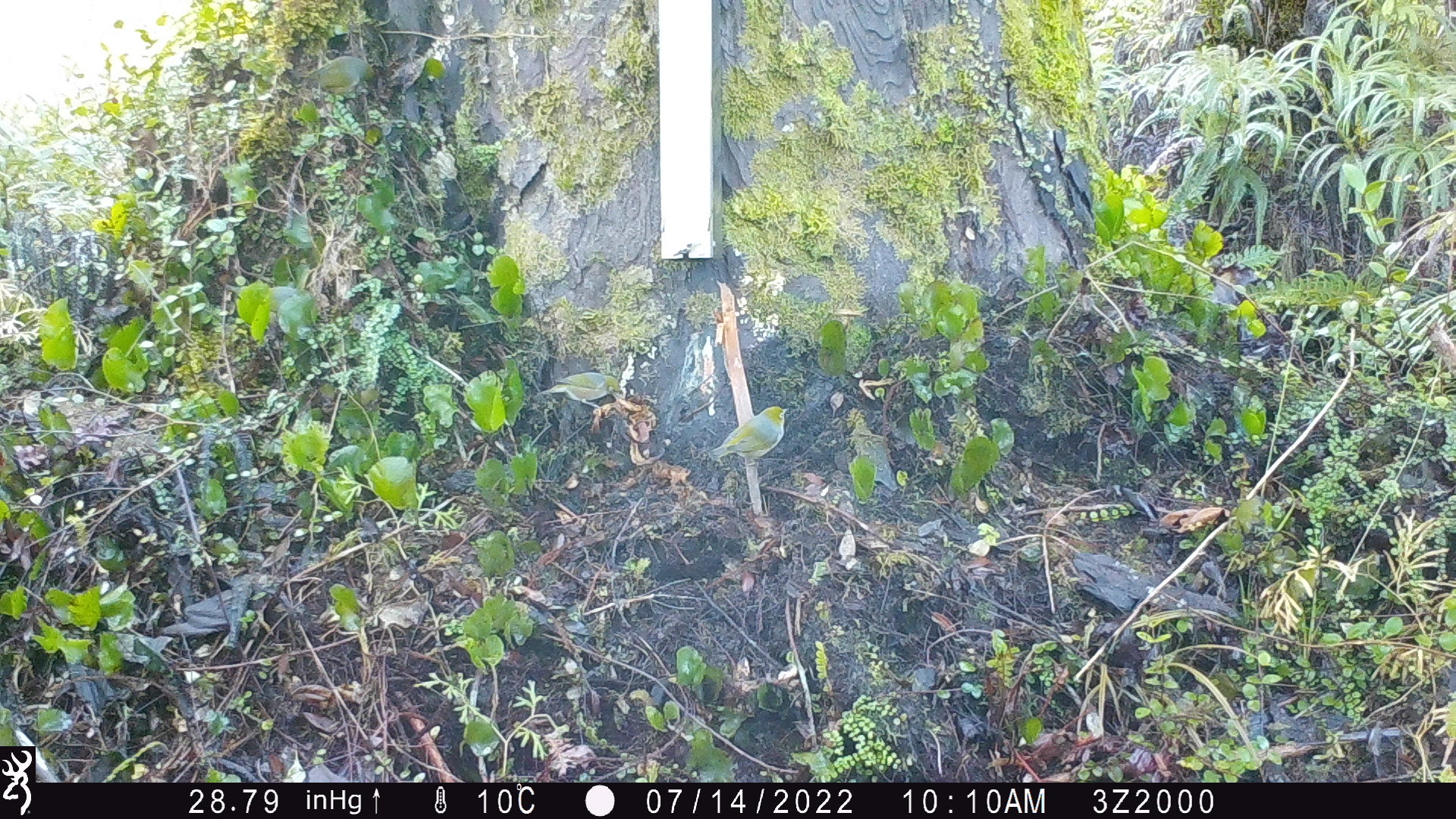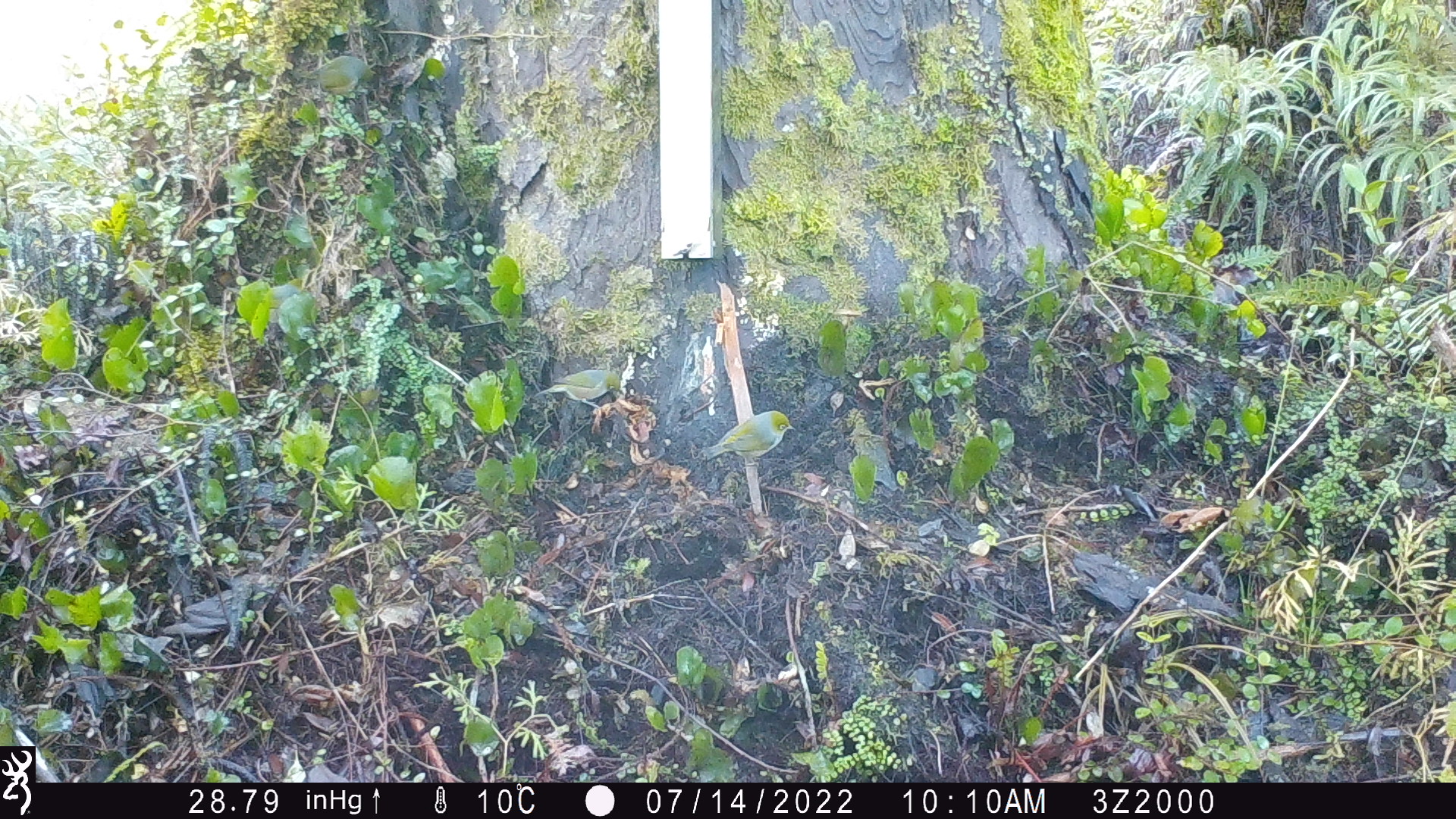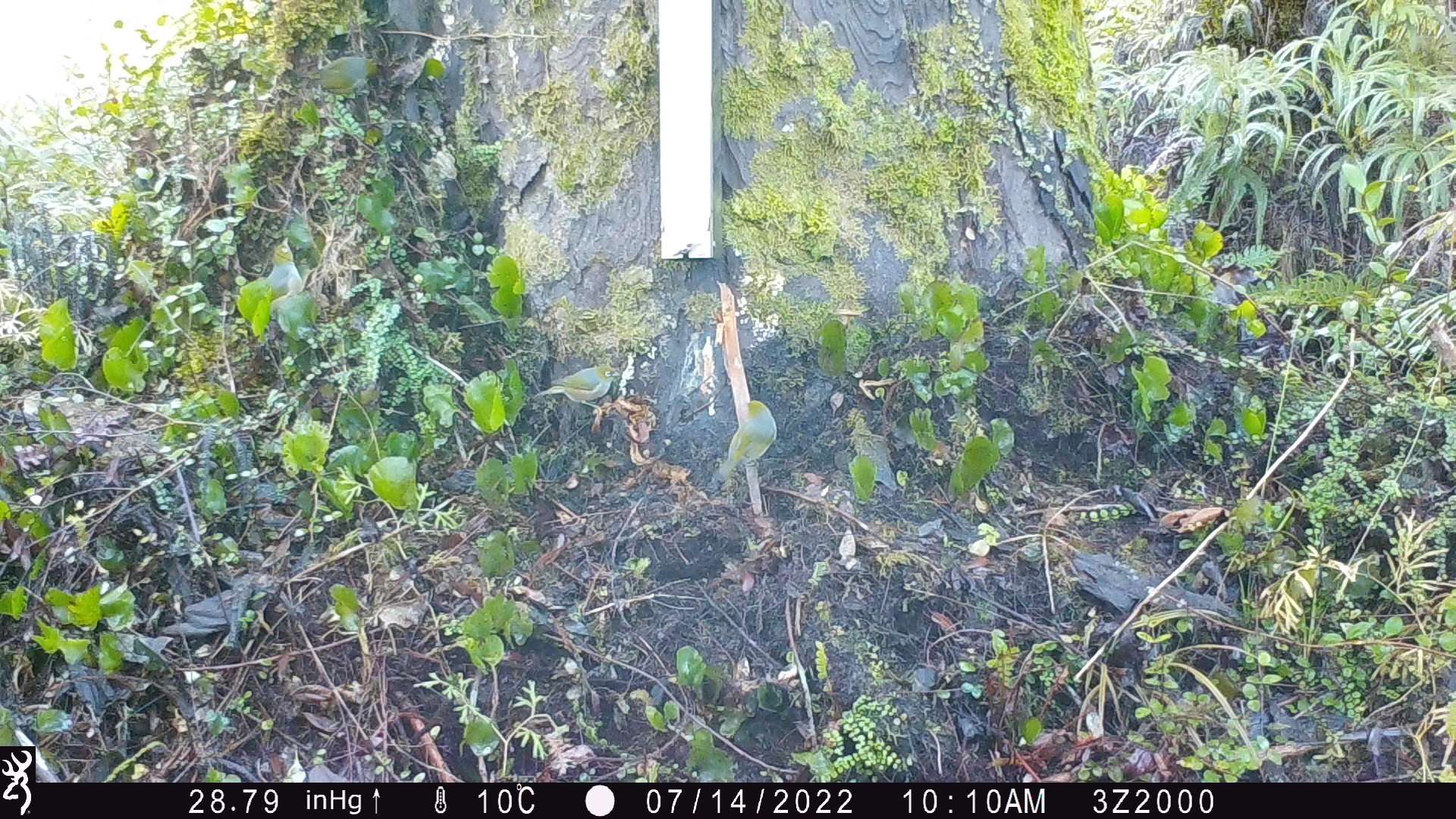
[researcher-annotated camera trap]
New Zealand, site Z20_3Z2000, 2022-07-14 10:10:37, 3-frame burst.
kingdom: Animalia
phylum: Chordata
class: Aves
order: Passeriformes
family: Zosteropidae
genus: Zosterops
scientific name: Zosterops lateralis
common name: silvereye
Silvereye (Zosterops lateralis).